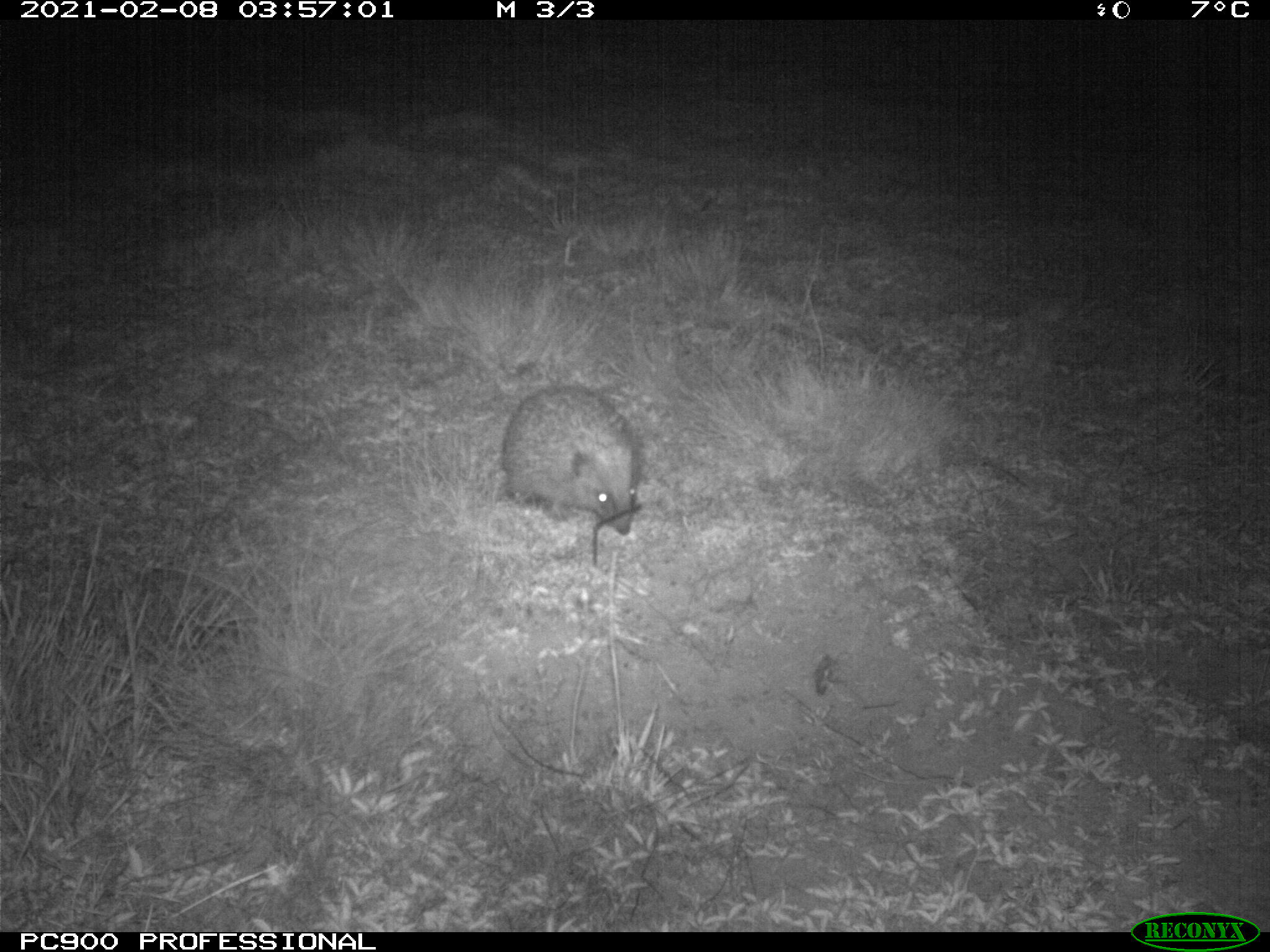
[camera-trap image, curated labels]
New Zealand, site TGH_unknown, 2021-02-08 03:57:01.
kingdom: Animalia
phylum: Chordata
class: Mammalia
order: Eulipotyphla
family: Erinaceidae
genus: Erinaceus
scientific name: Erinaceus europaeus europaeus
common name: european hedgehog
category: hedgehog